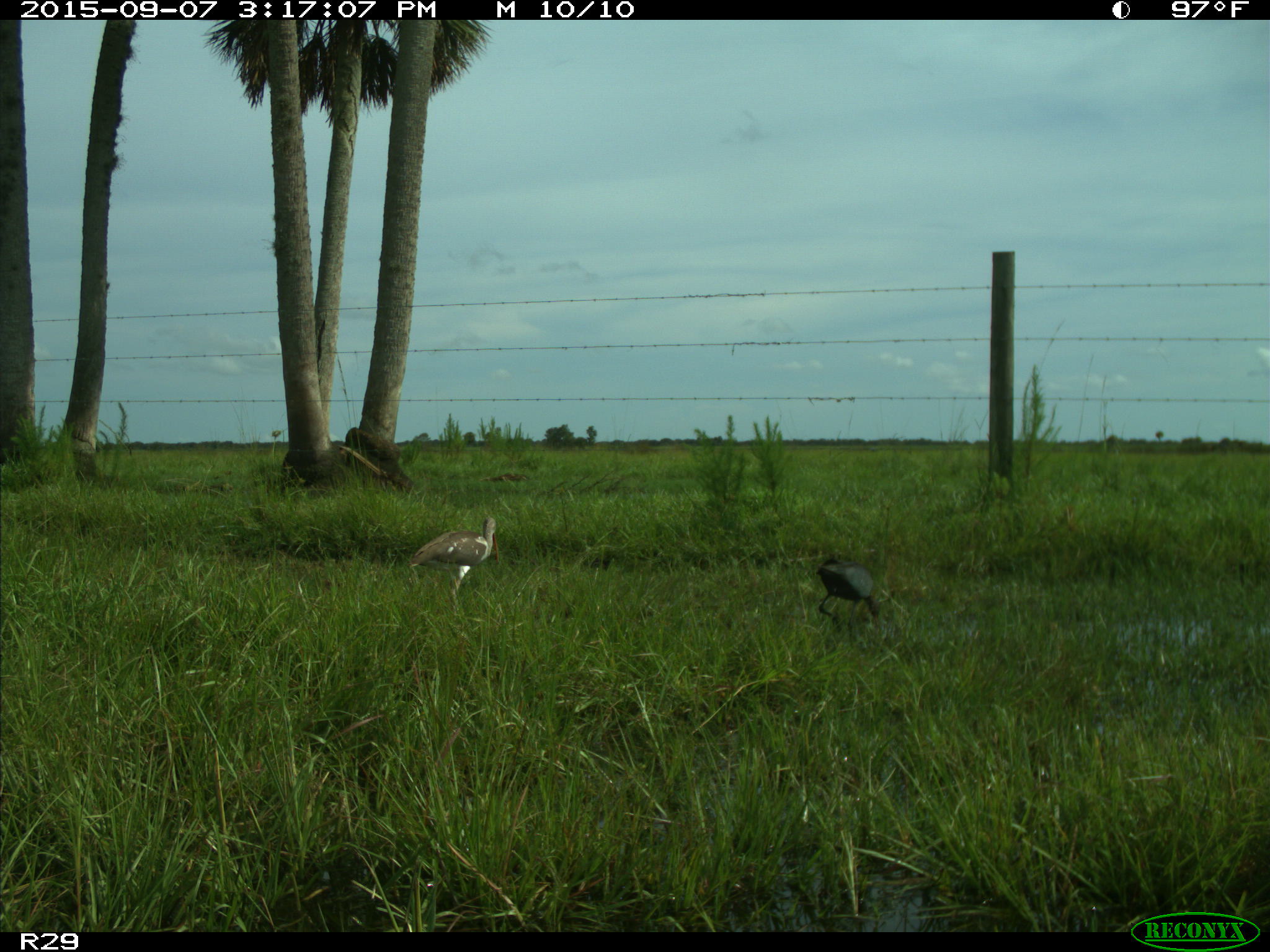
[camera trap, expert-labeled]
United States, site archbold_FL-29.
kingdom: Animalia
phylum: Chordata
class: Aves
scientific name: Aves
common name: birds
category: unidentified bird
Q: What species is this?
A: Unidentified bird (birds) (Aves).